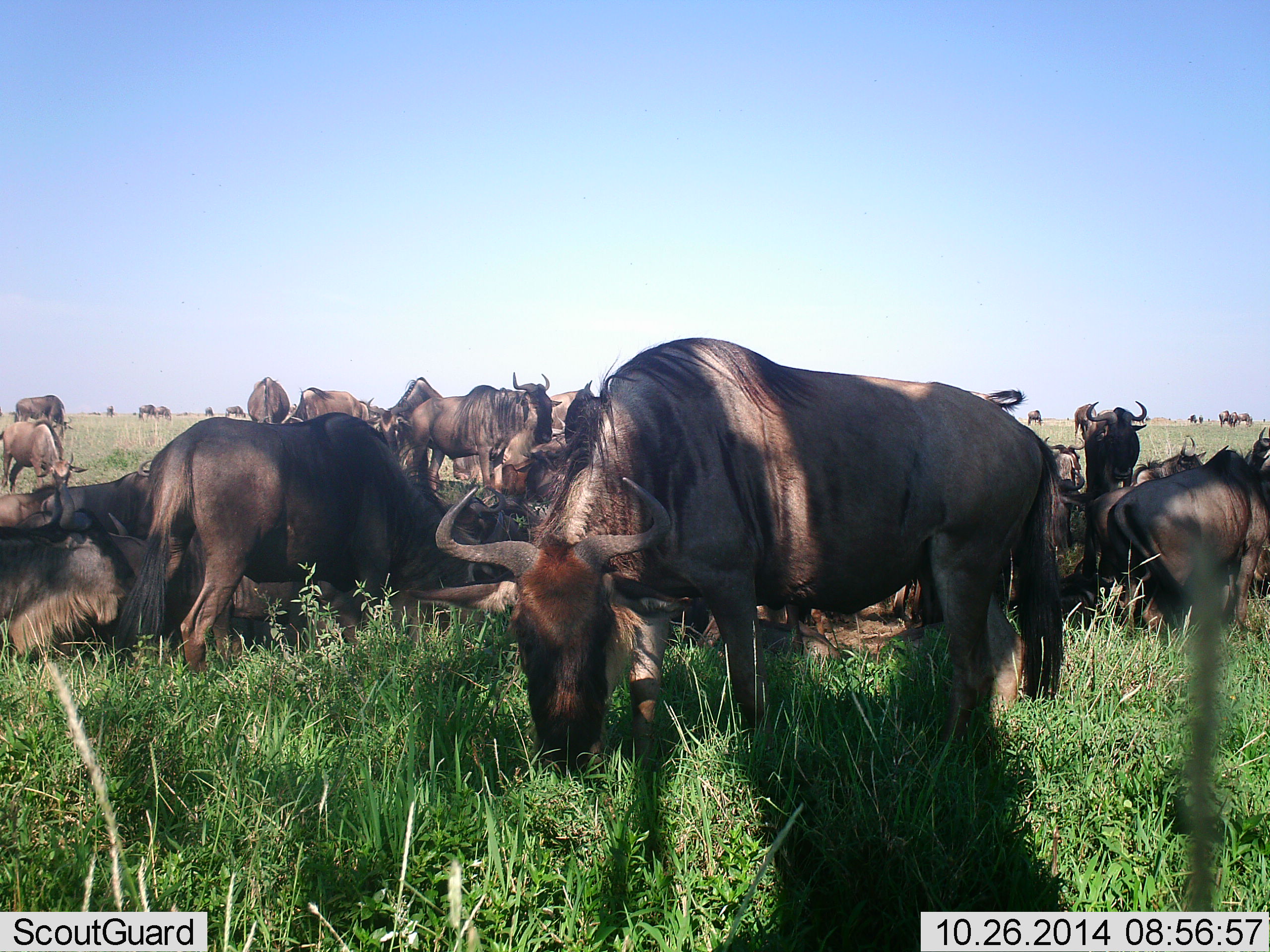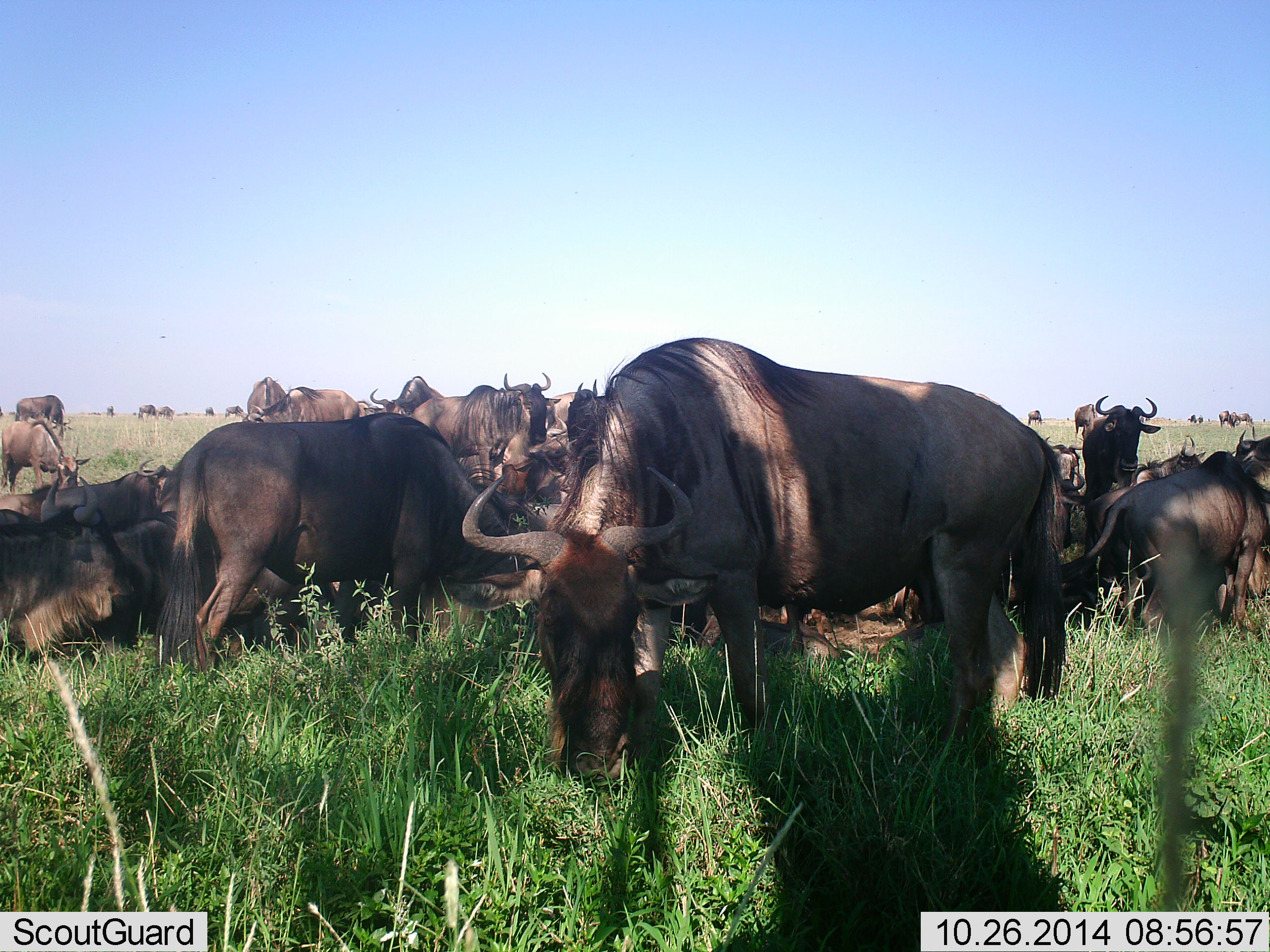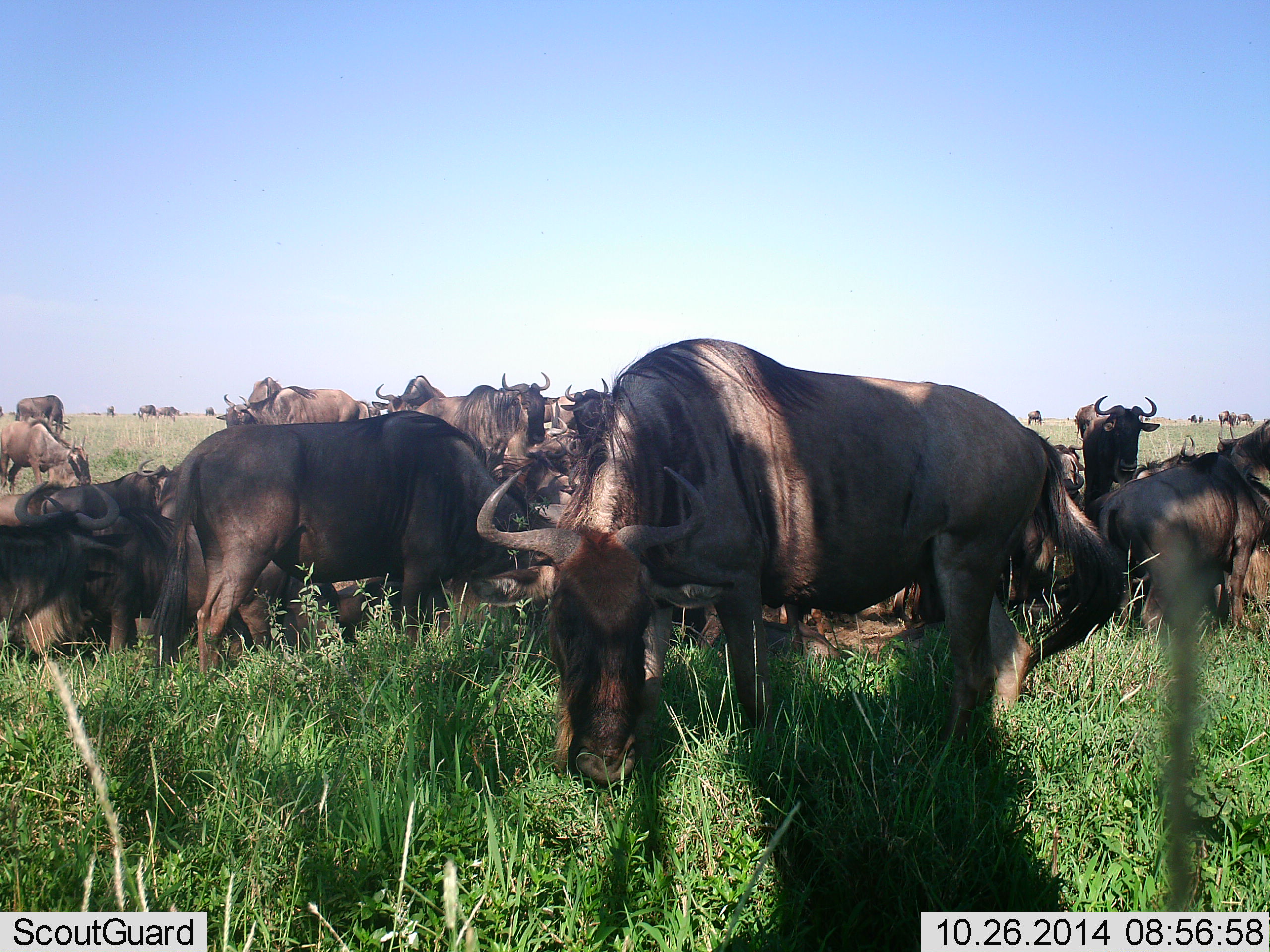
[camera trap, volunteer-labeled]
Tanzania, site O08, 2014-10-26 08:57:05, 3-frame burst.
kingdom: Animalia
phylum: Chordata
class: Mammalia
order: Artiodactyla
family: Bovidae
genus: Connochaetes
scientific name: Connochaetes taurinus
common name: blue wildebeest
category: wildebeest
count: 11-50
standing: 70%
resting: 70%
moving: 10%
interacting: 10%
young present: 0%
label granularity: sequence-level